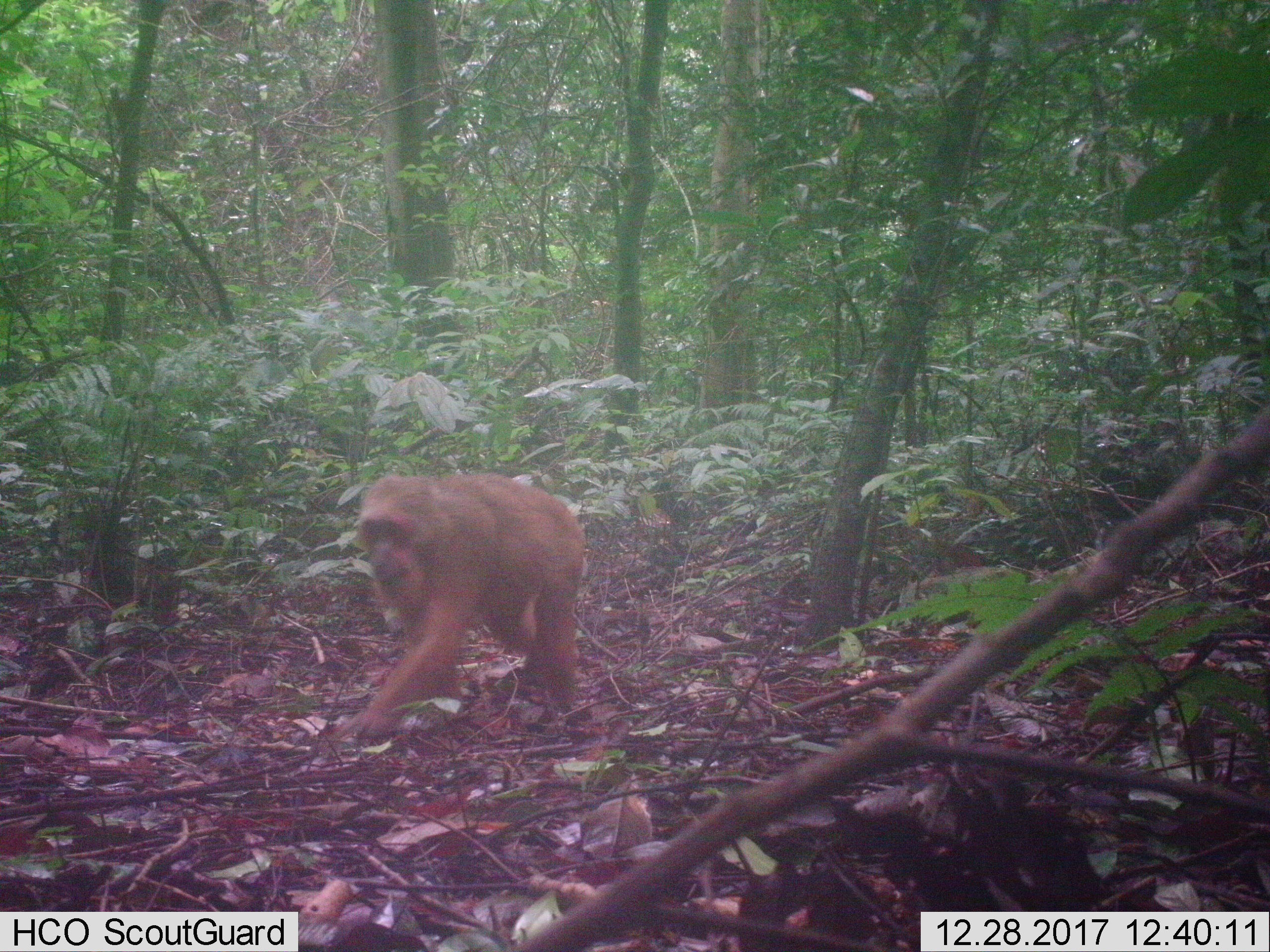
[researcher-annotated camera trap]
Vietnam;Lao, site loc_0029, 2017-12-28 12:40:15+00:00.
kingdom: Animalia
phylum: Chordata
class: Mammalia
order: Primates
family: Cercopithecidae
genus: Macaca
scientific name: Macaca arctoides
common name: stump-tailed macaque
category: stump tailed macaque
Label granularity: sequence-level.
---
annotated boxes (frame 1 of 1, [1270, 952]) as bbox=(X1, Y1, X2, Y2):
stump tailed macaque: bbox=(339, 473, 608, 763)